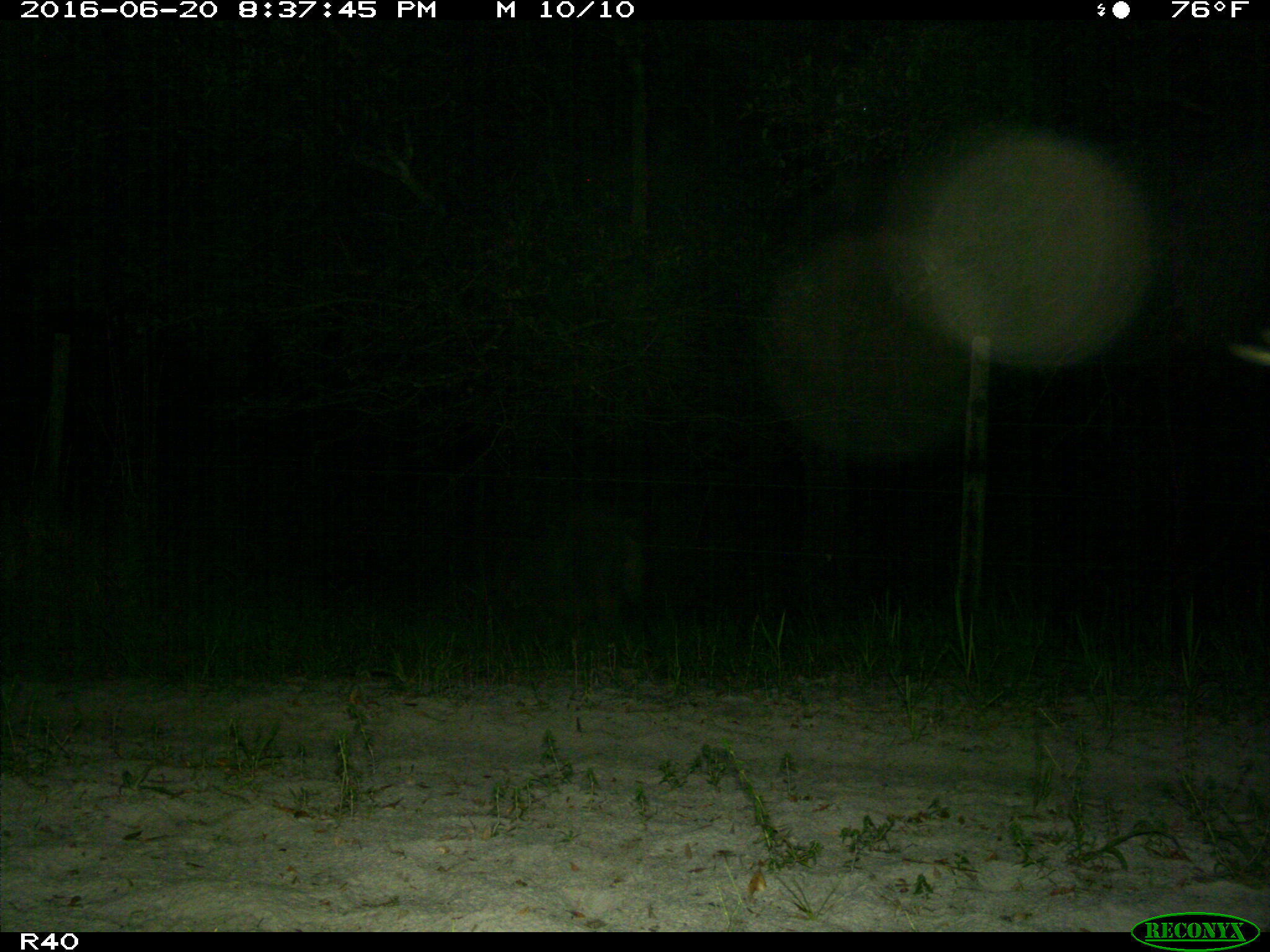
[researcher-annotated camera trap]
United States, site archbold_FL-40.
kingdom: Animalia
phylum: Chordata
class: Mammalia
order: Artiodactyla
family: Suidae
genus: Sus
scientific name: Sus scrofa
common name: wild boar